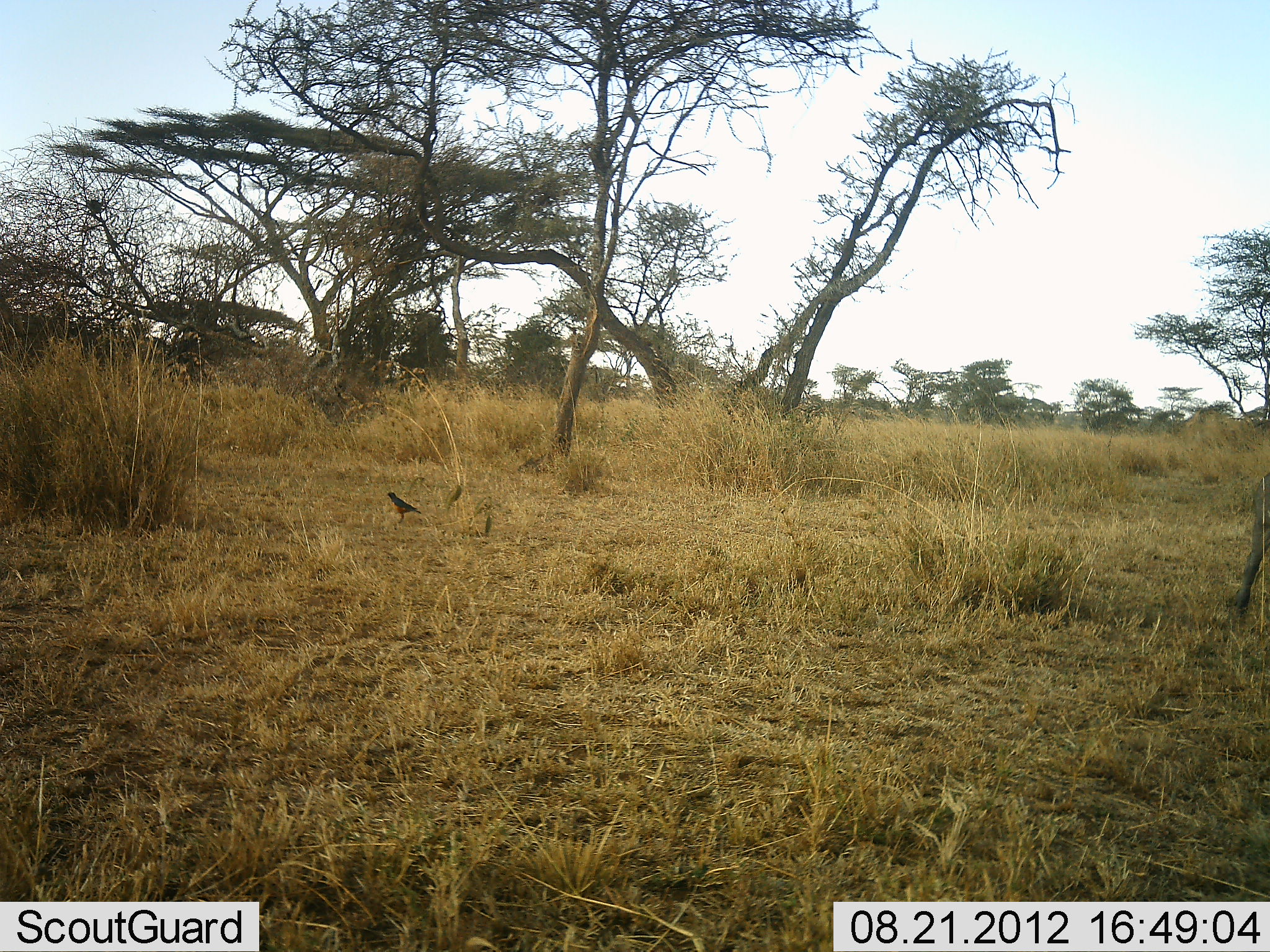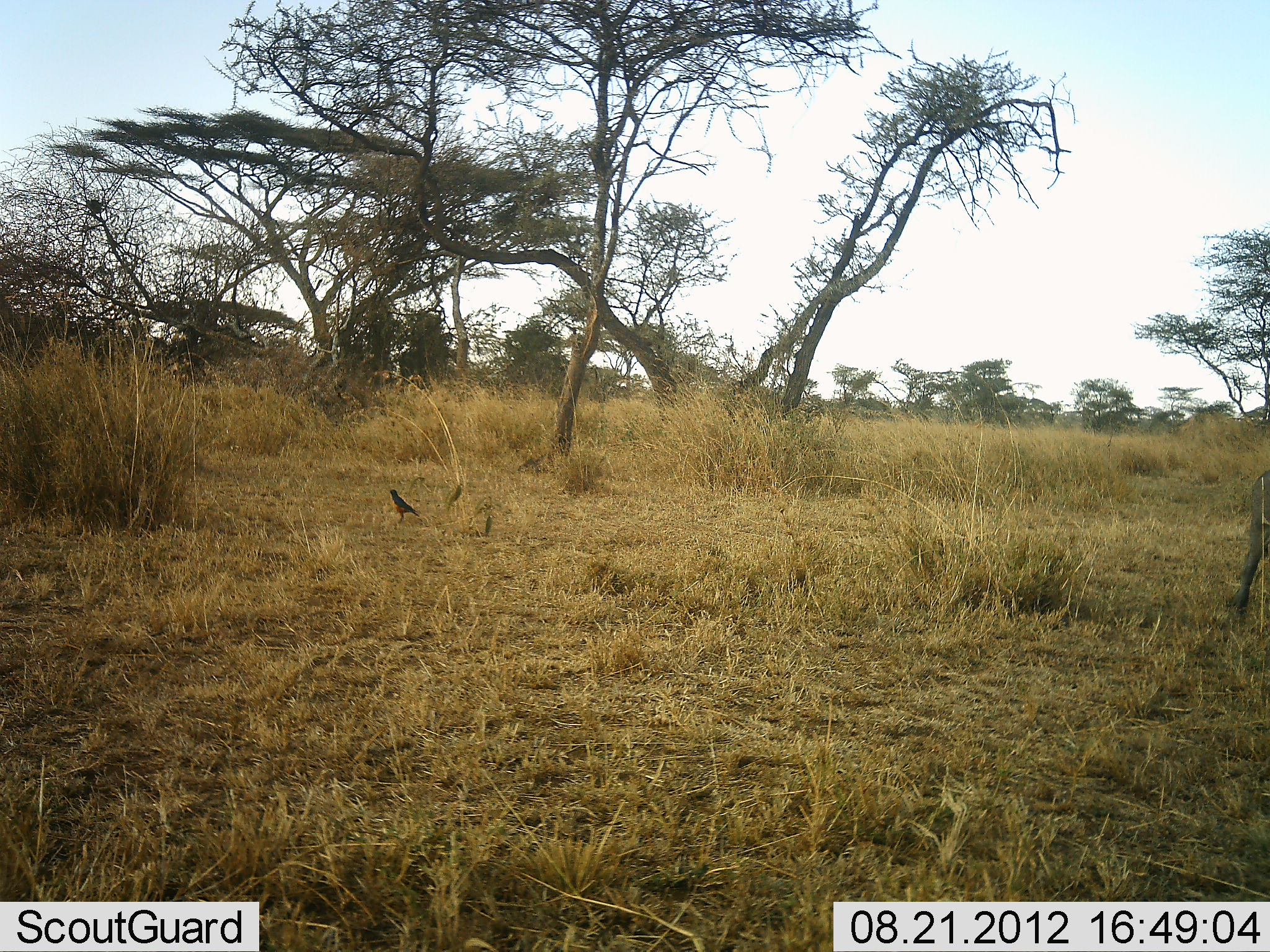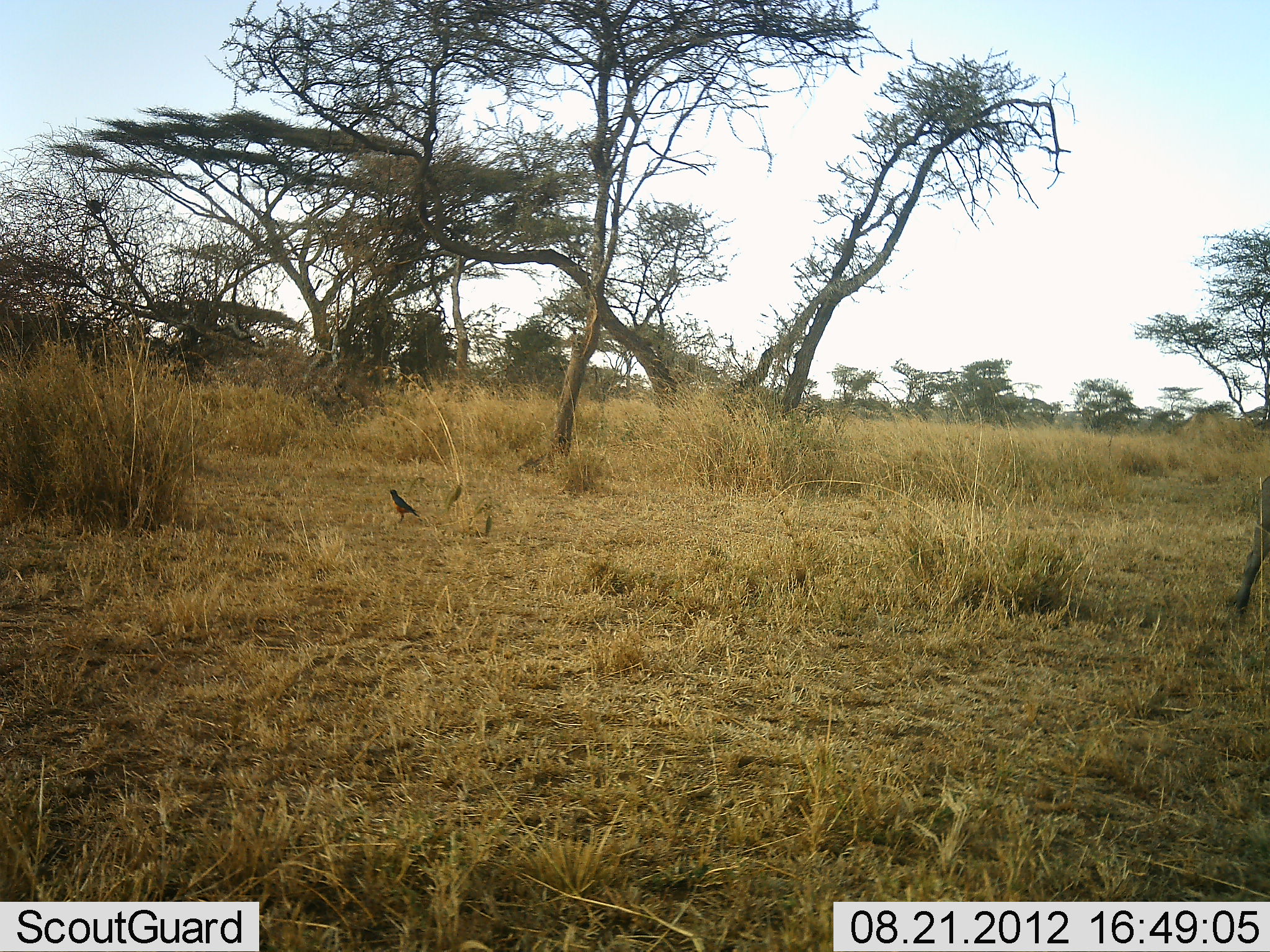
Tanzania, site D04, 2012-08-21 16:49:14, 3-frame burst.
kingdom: Animalia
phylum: Chordata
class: Aves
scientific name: Aves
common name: bird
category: otherbird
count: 1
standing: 92%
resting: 0%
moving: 8%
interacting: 0%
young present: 0%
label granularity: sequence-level